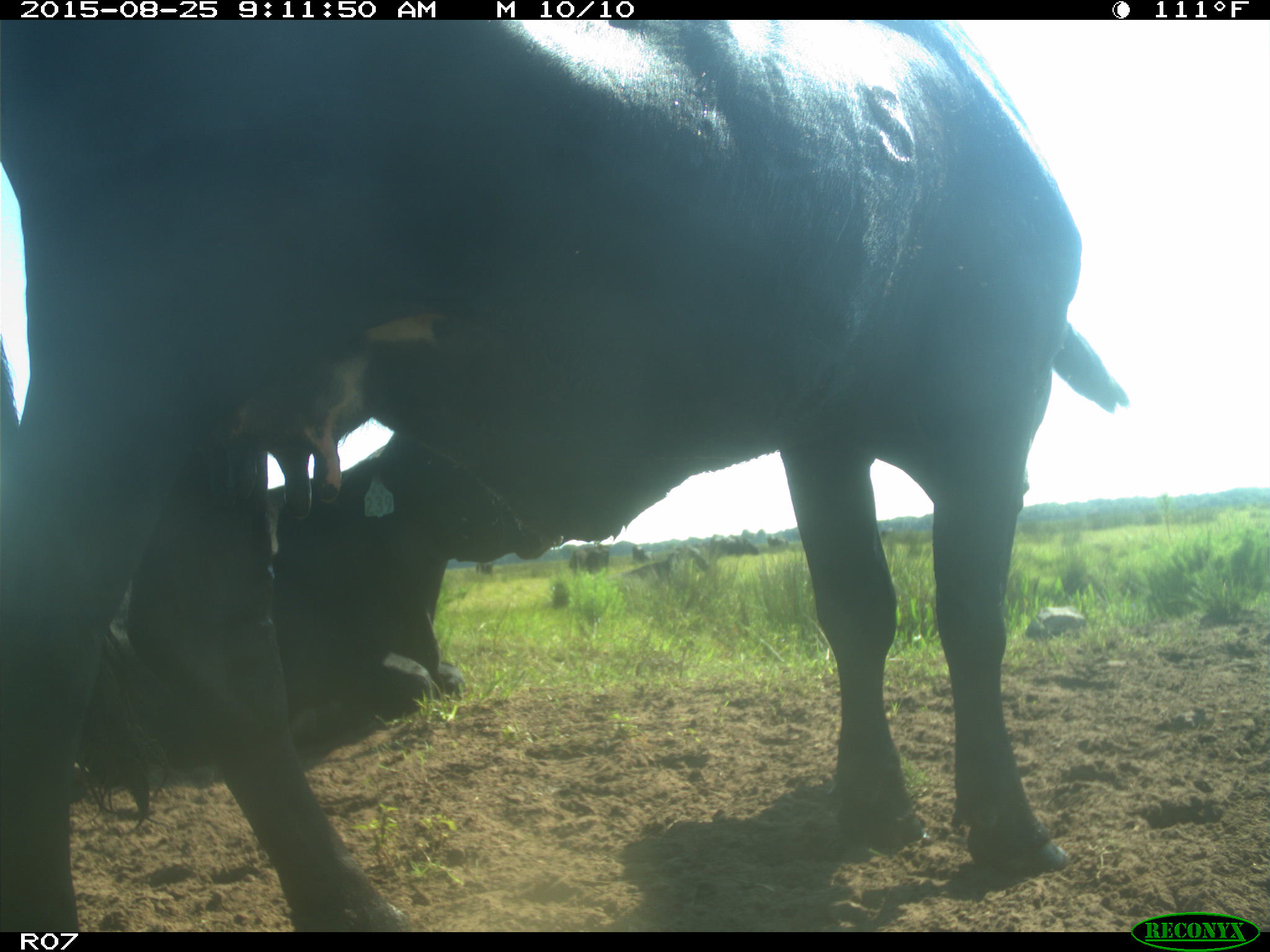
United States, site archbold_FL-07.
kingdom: Animalia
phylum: Chordata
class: Mammalia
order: Artiodactyla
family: Bovidae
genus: Bos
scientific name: Bos taurus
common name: domestic cow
Bos taurus (domestic cow).